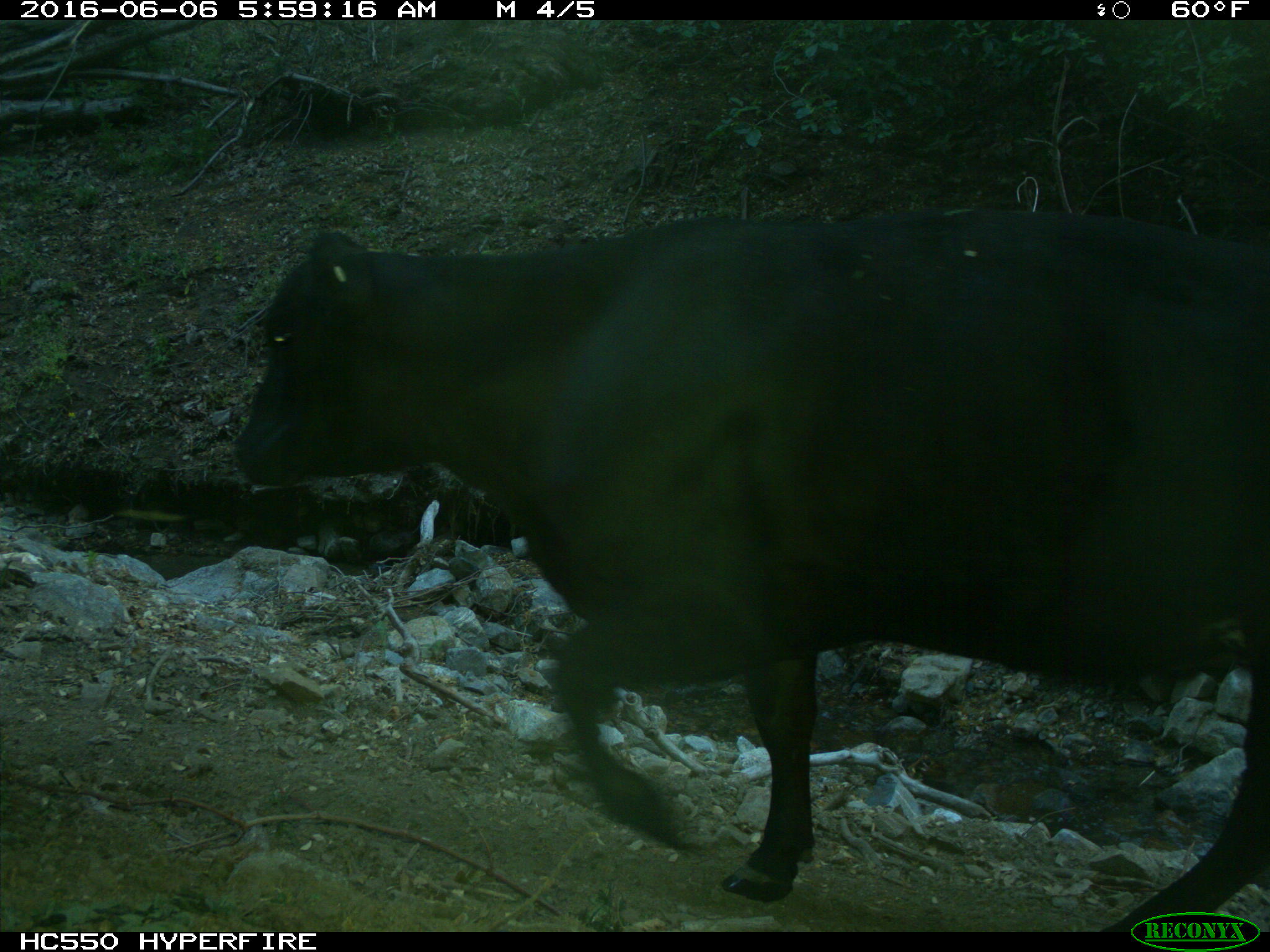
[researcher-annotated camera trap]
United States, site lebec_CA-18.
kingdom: Animalia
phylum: Chordata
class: Mammalia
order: Artiodactyla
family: Bovidae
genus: Bos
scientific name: Bos taurus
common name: domestic cow